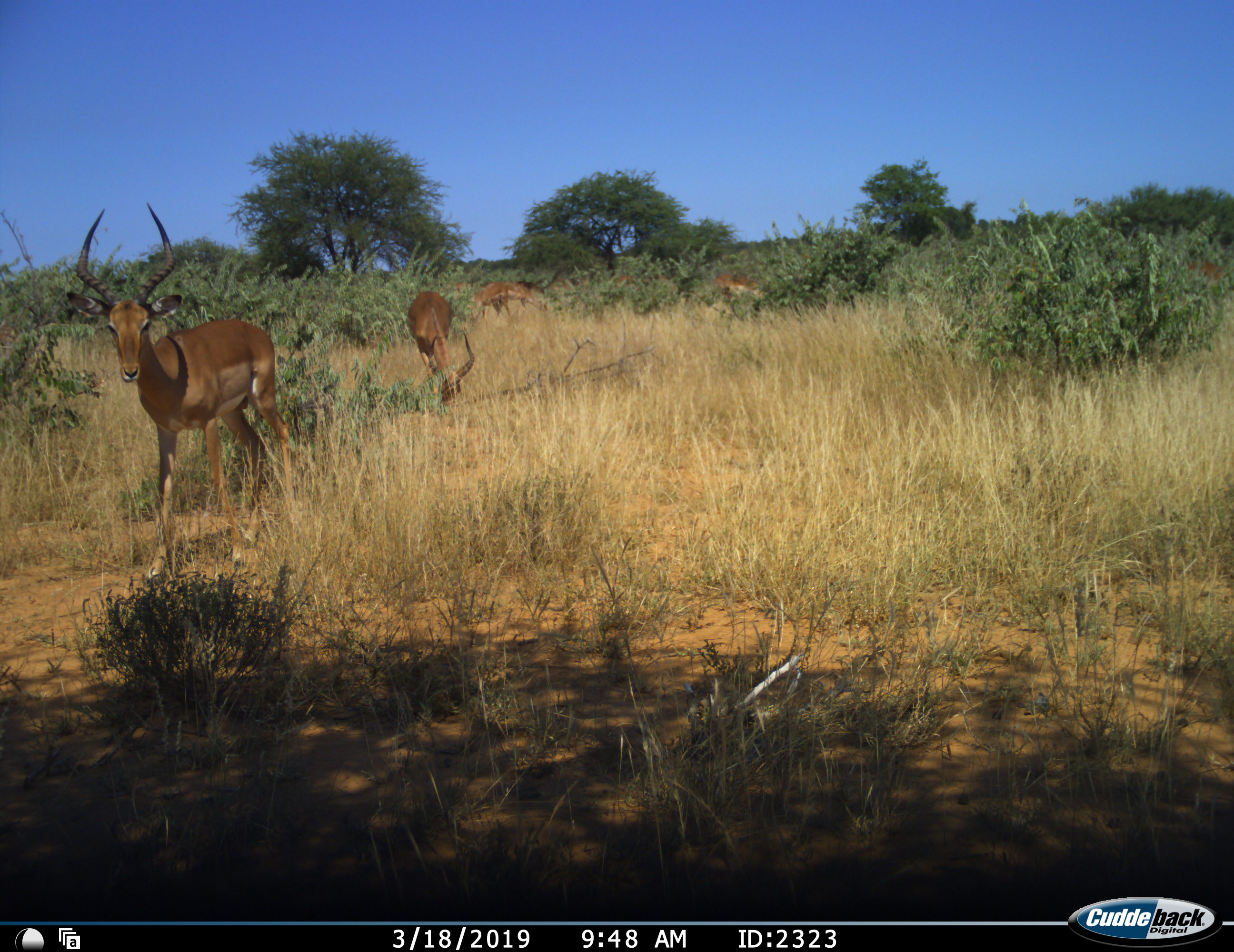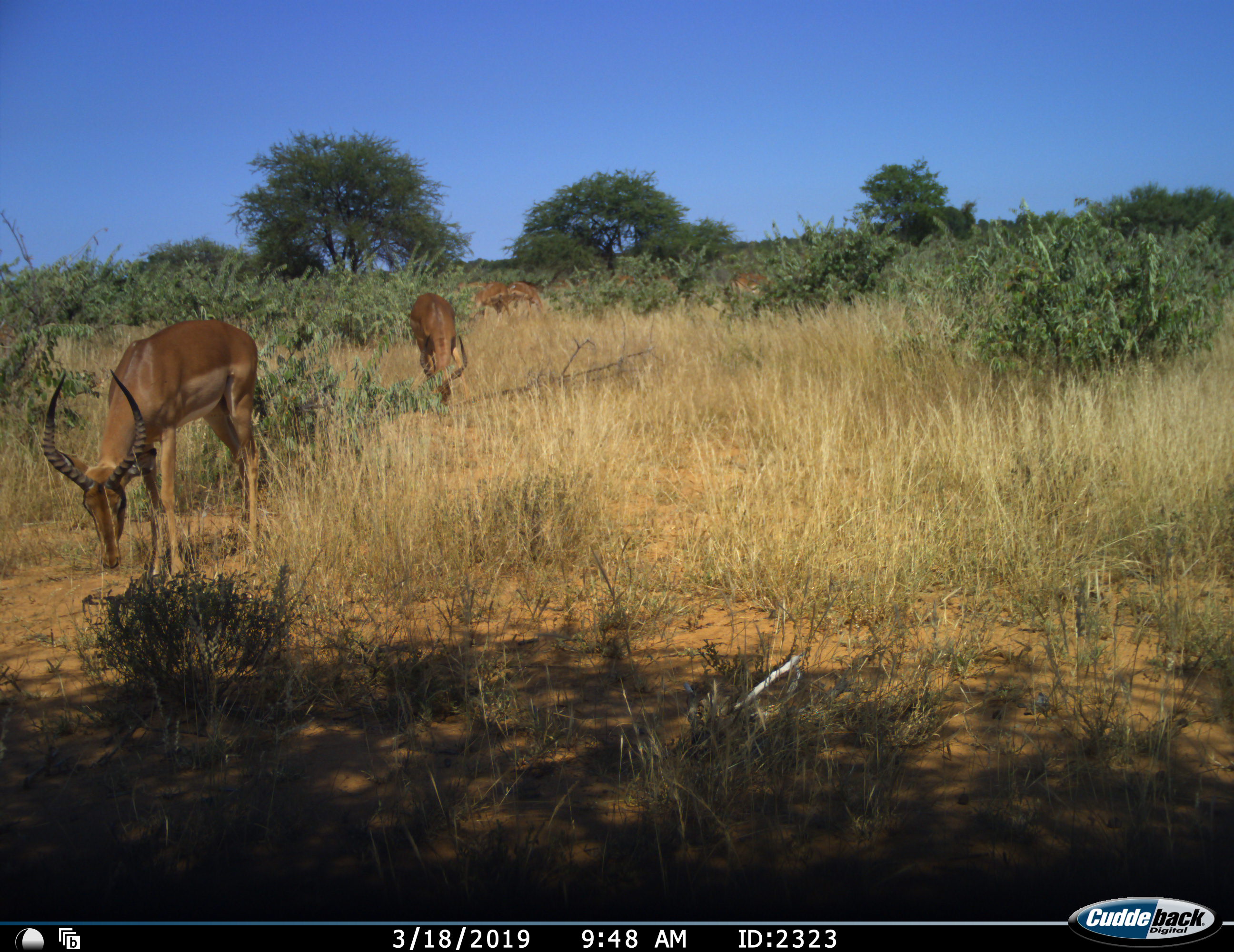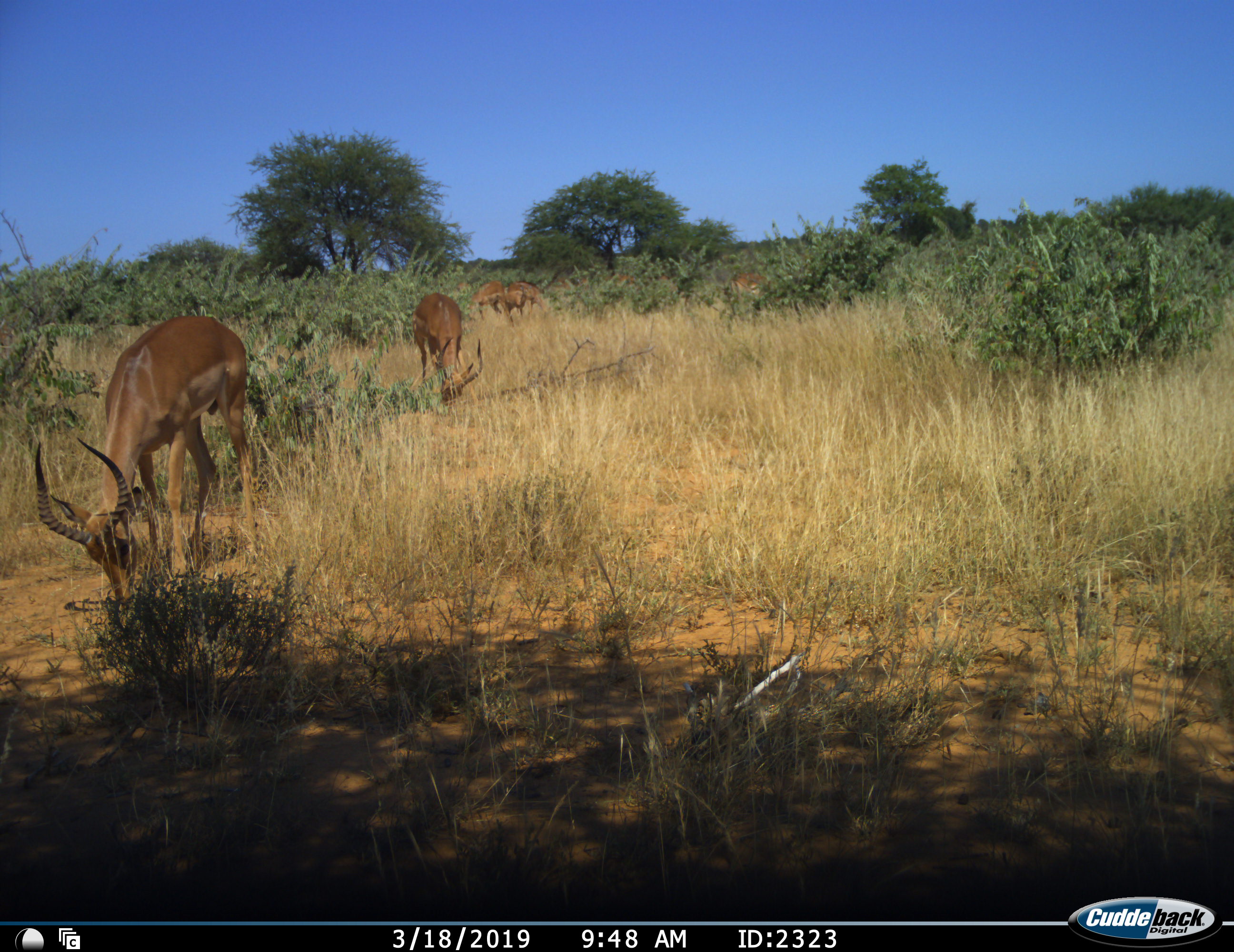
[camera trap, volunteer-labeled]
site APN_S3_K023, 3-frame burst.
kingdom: Animalia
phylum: Chordata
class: Mammalia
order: Artiodactyla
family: Bovidae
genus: Aepyceros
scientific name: Aepyceros melampus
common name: impala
Impala (Aepyceros melampus), count 6. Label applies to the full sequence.